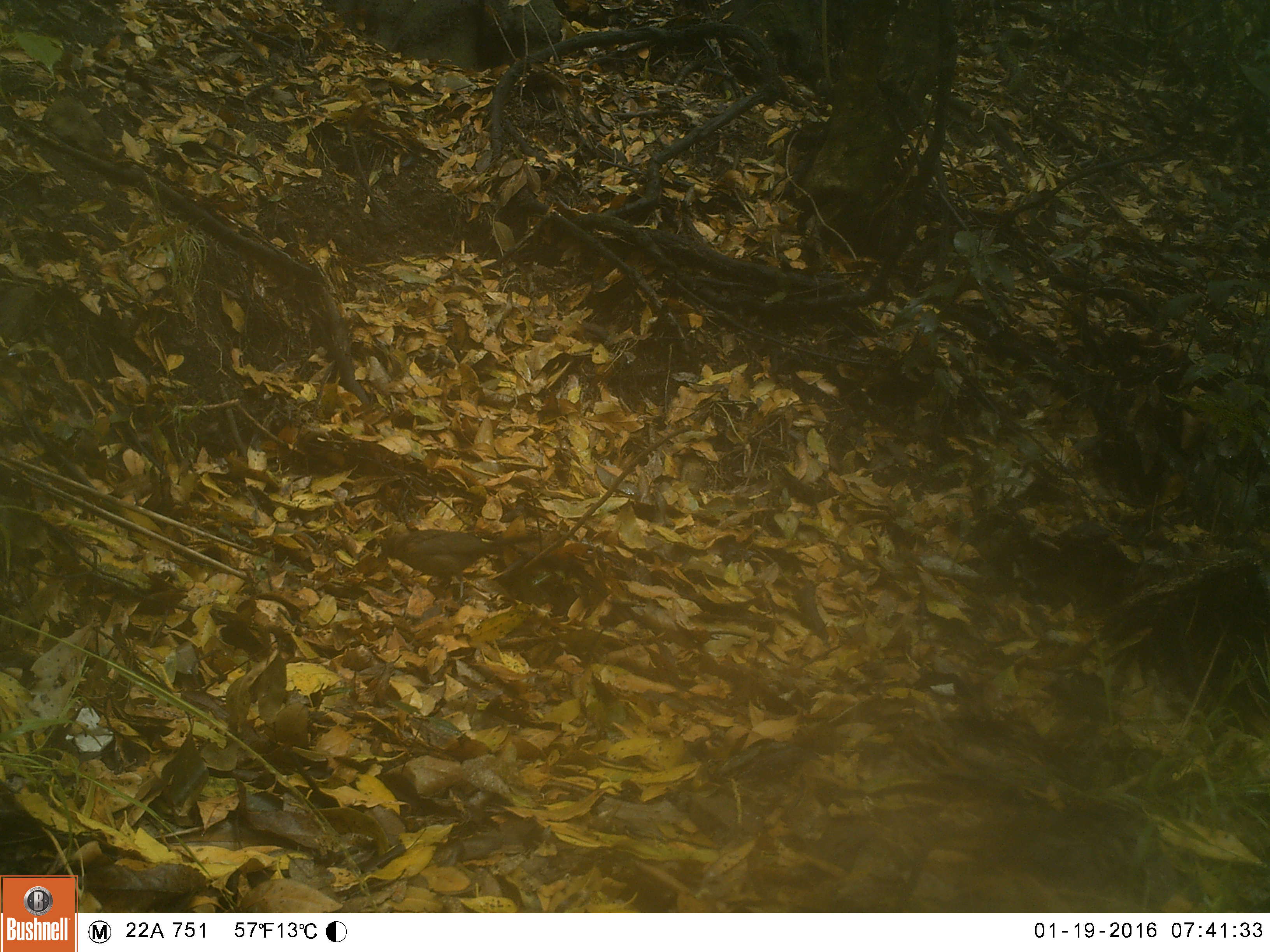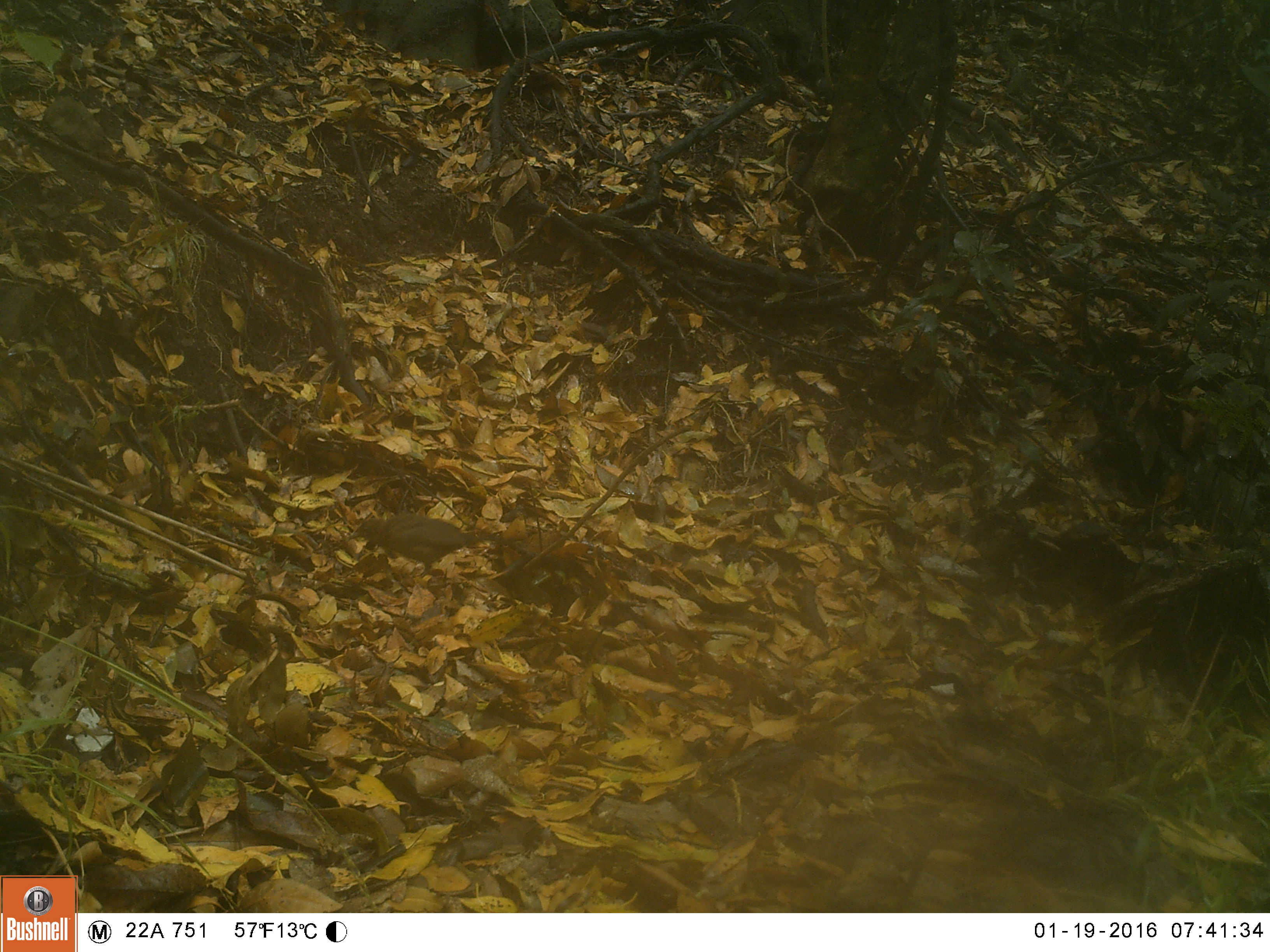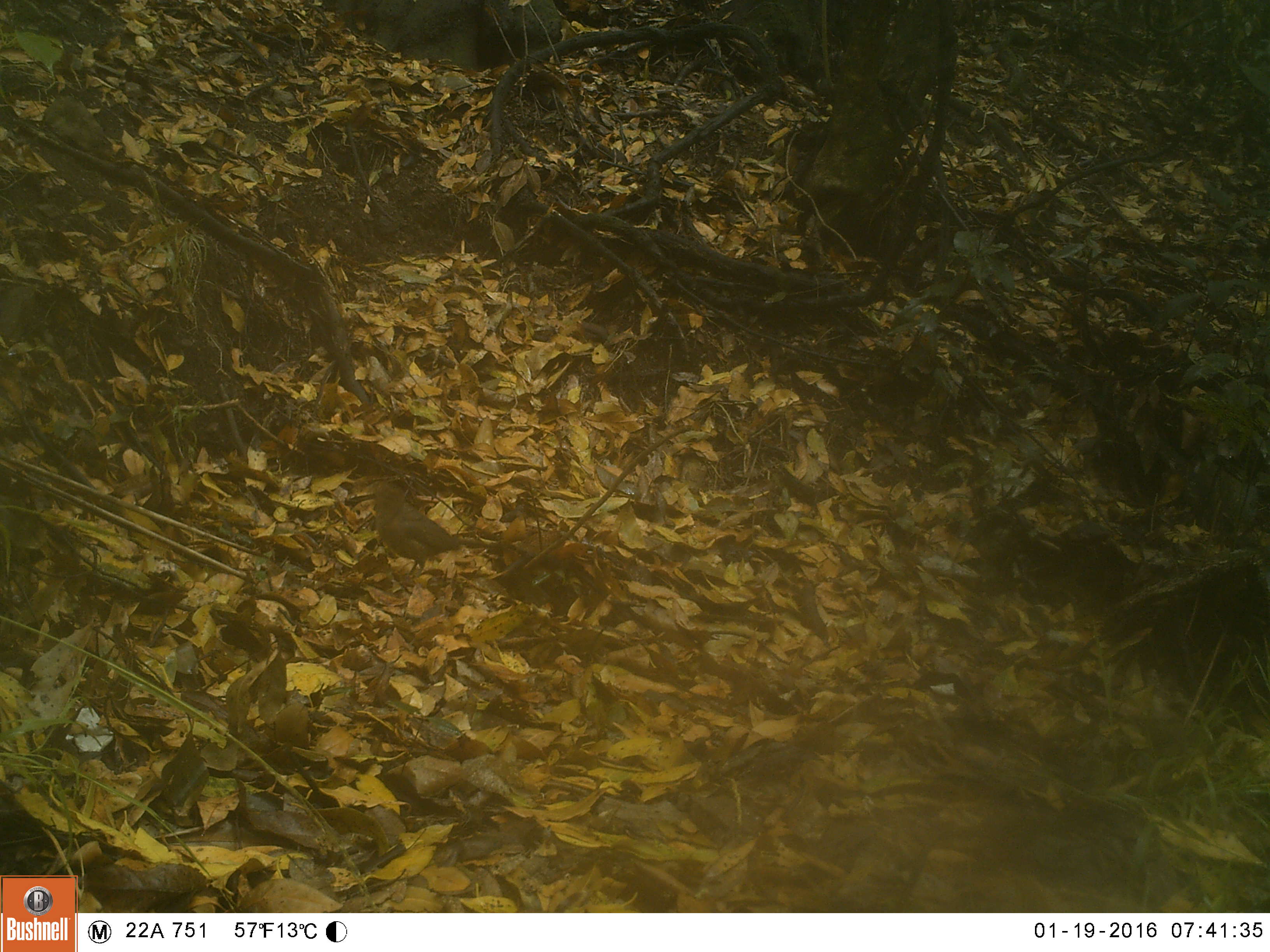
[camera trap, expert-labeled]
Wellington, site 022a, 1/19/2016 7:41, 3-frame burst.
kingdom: Animalia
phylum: Chordata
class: Aves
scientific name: Aves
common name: bird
Bird (Aves).